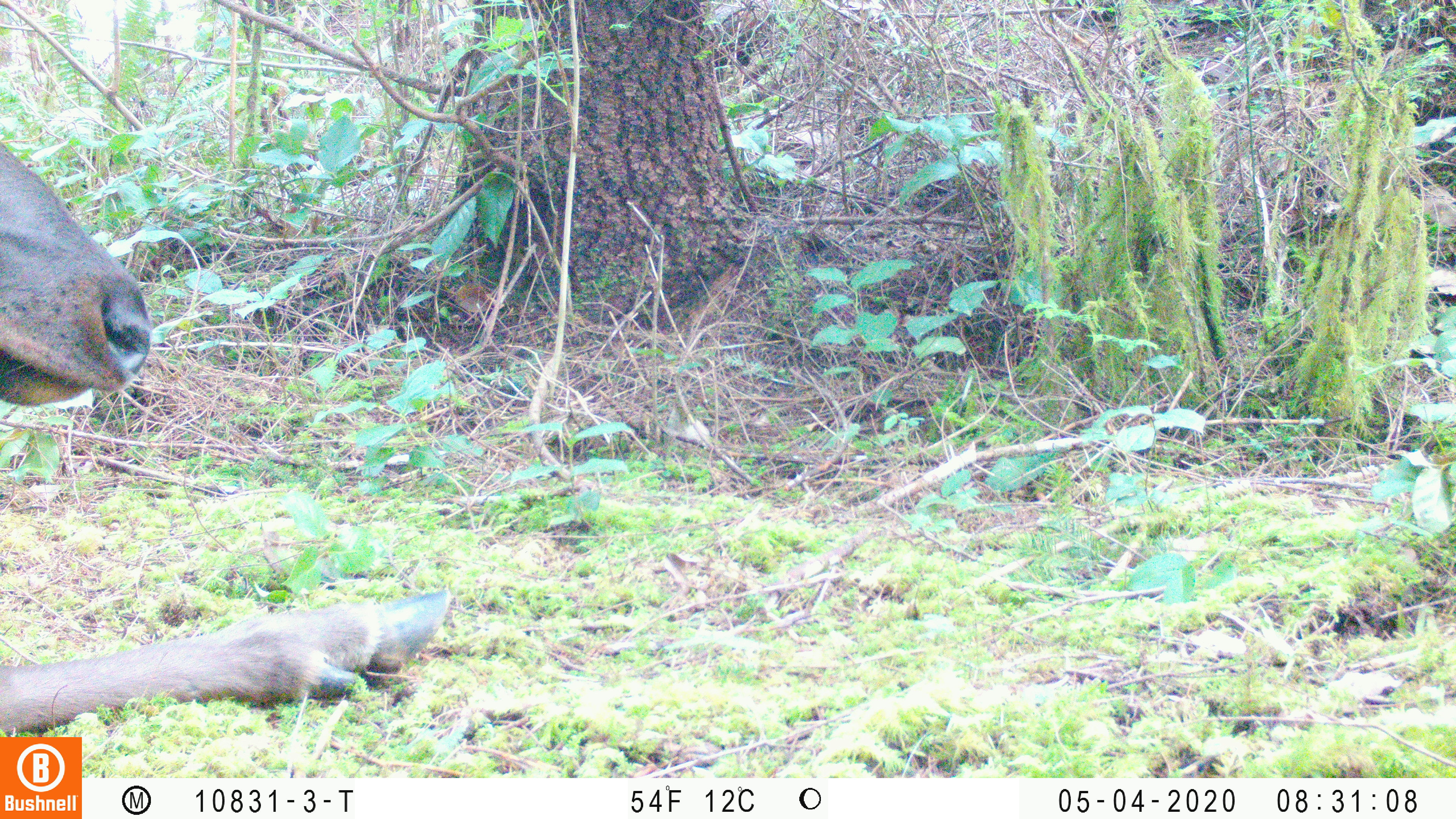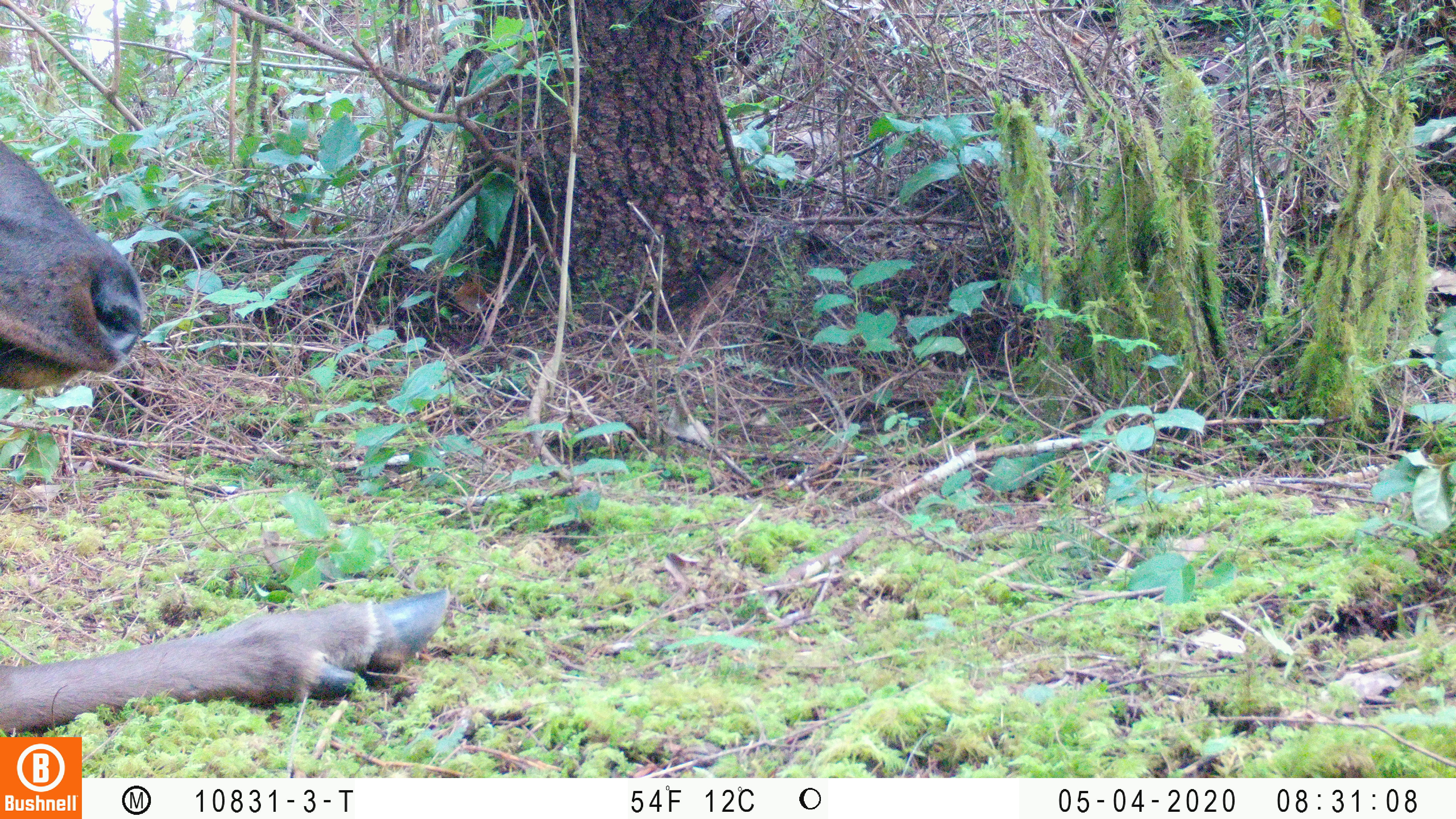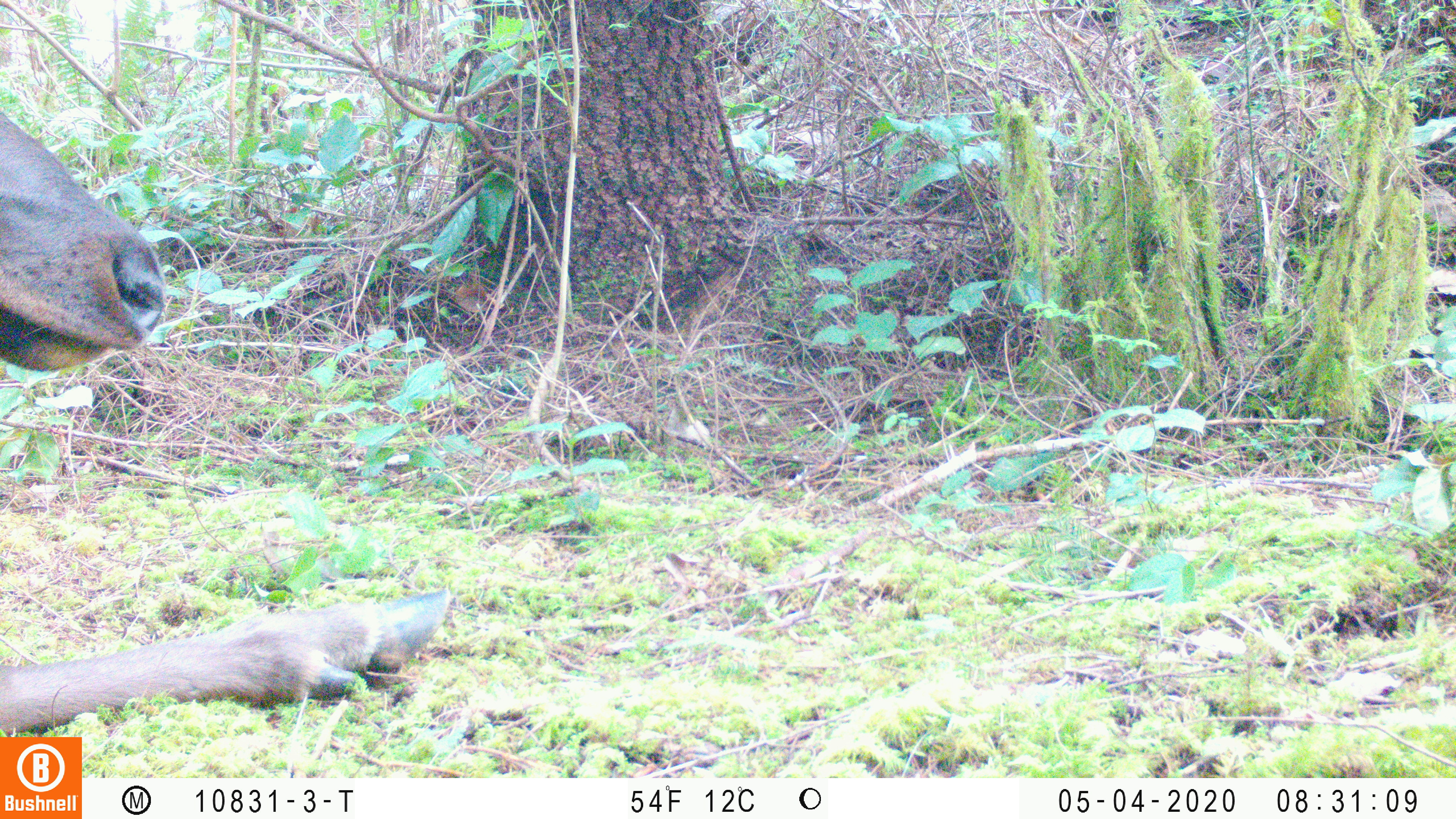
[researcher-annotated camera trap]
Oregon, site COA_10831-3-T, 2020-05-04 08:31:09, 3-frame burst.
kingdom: Animalia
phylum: Chordata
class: Mammalia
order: Artiodactyla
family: Cervidae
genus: Cervus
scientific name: Cervus canadensis roosevelti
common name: roosevelt elk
Roosevelt elk (Cervus canadensis roosevelti).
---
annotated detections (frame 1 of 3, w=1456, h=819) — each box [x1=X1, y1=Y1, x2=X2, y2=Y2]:
roosevelt elk: [x1=2, y1=139, x2=455, y2=730]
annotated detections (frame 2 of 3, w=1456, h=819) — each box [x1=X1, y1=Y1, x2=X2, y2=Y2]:
roosevelt elk: [x1=0, y1=135, x2=455, y2=732]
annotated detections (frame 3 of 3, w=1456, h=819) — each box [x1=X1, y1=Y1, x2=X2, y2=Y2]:
roosevelt elk: [x1=0, y1=101, x2=457, y2=732]